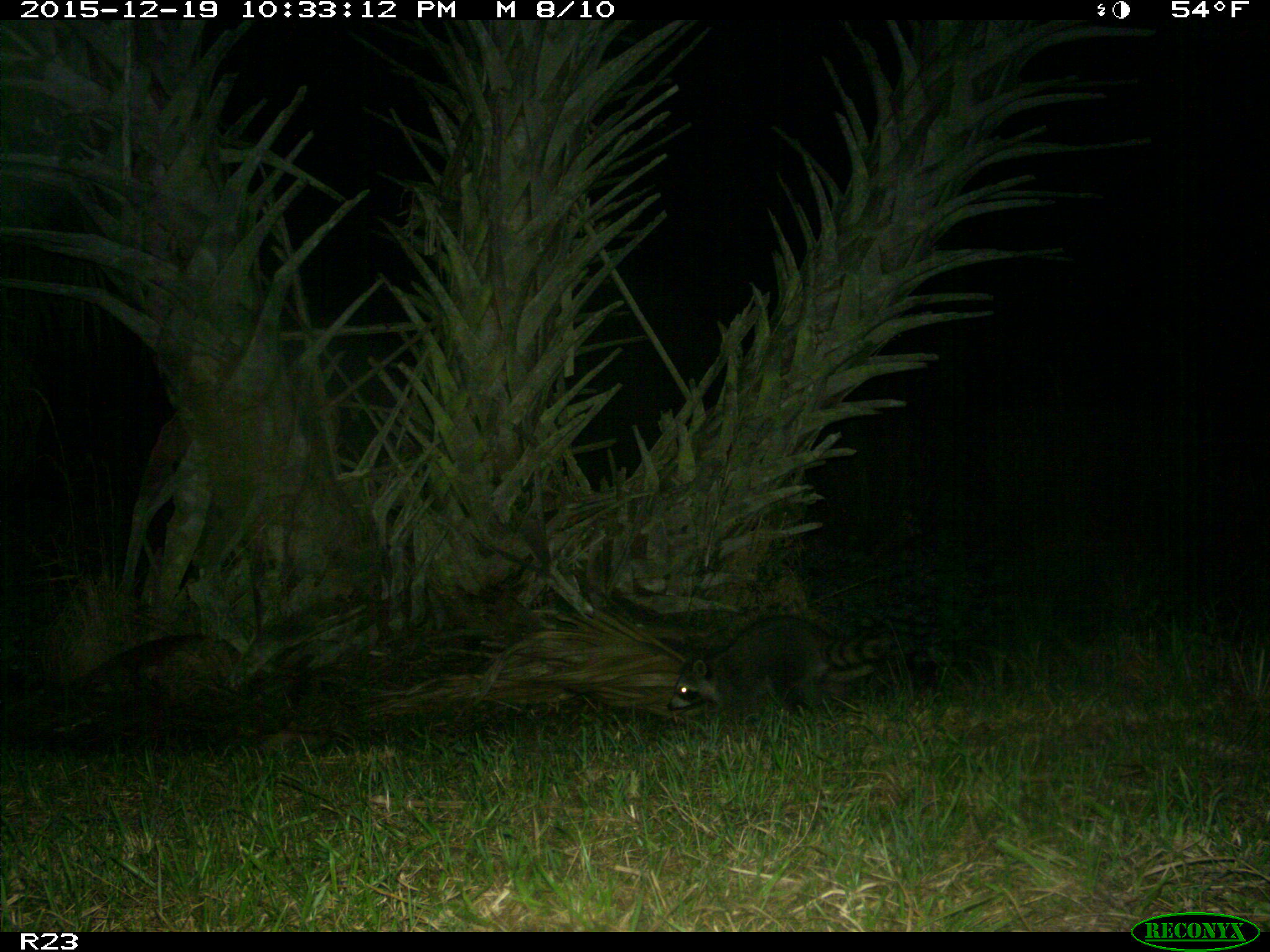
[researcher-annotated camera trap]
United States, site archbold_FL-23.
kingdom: Animalia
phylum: Chordata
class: Mammalia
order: Carnivora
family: Procyonidae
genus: Procyon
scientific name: Procyon lotor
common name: common raccoon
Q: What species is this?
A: Procyon lotor (common raccoon).